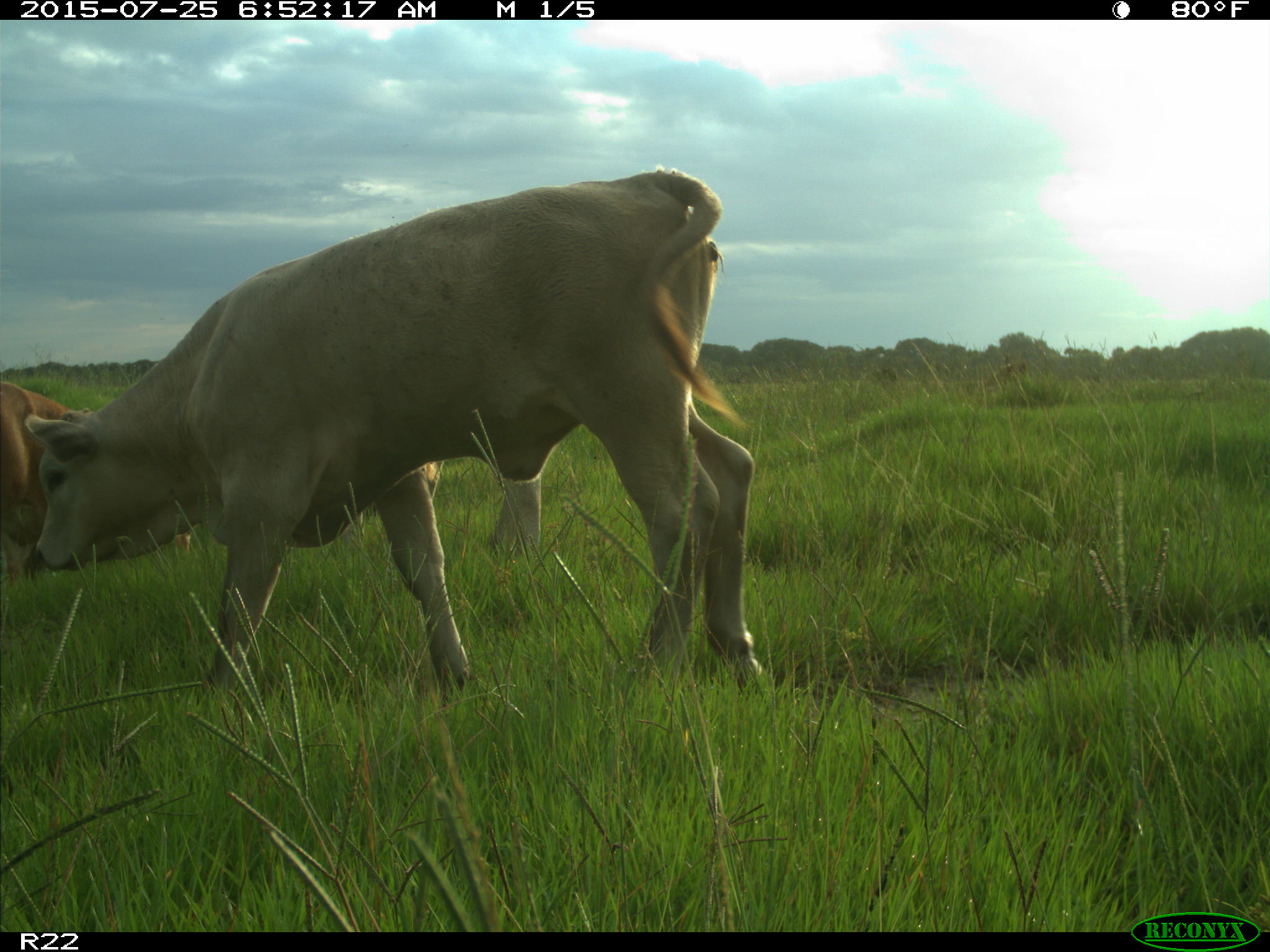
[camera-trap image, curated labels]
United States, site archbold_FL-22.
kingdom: Animalia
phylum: Chordata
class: Mammalia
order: Artiodactyla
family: Bovidae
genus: Bos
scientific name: Bos taurus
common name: domestic cow